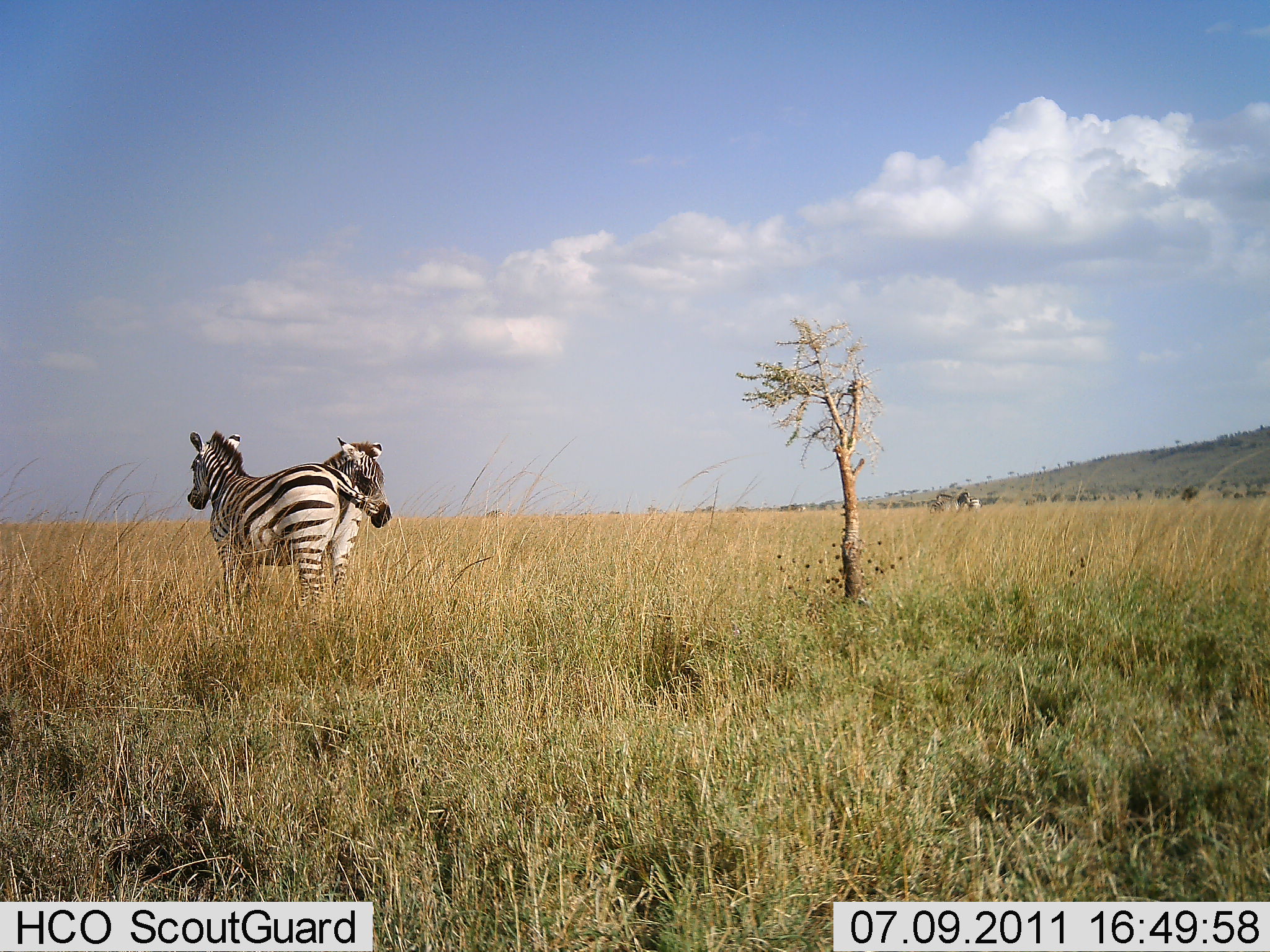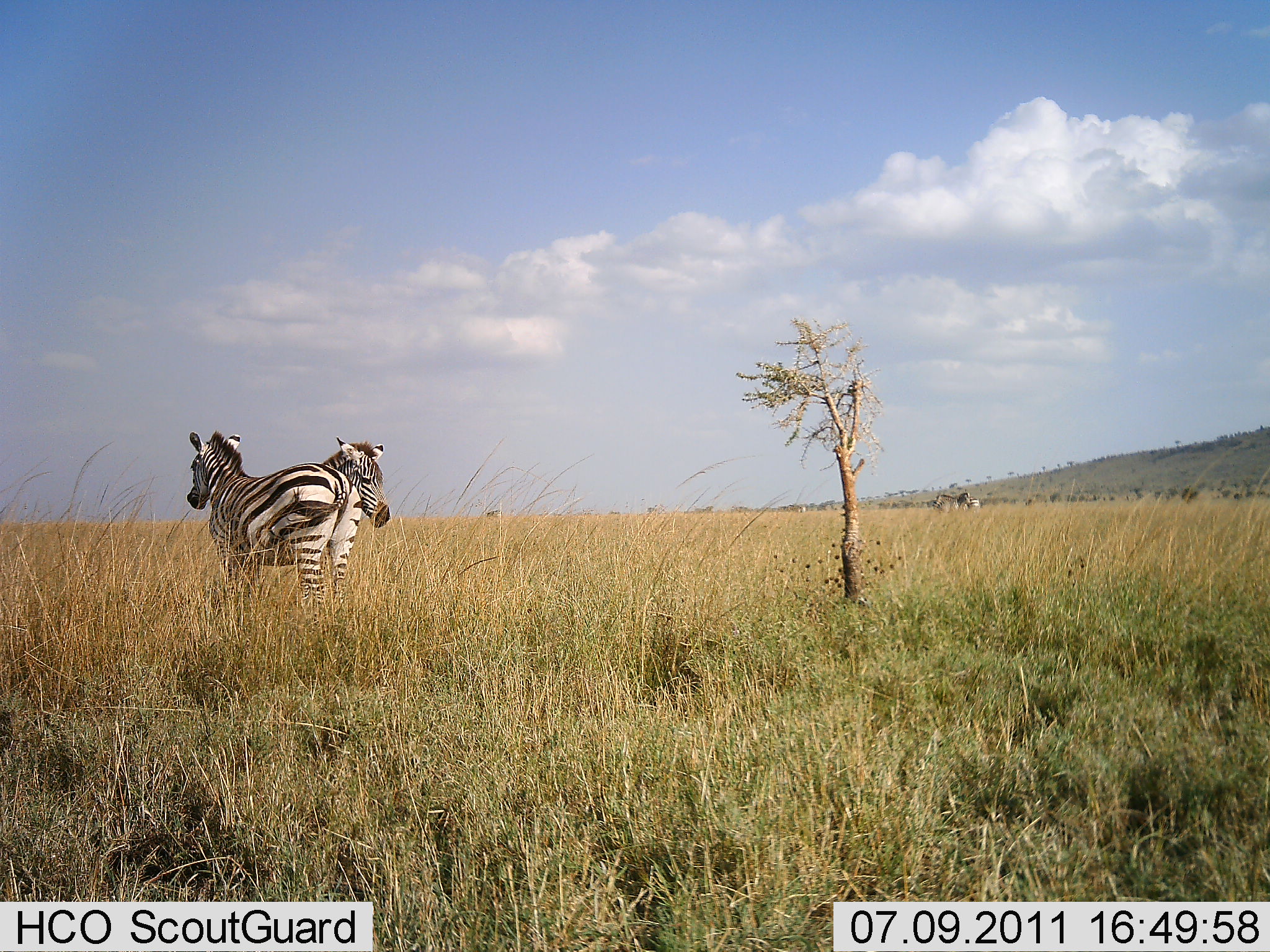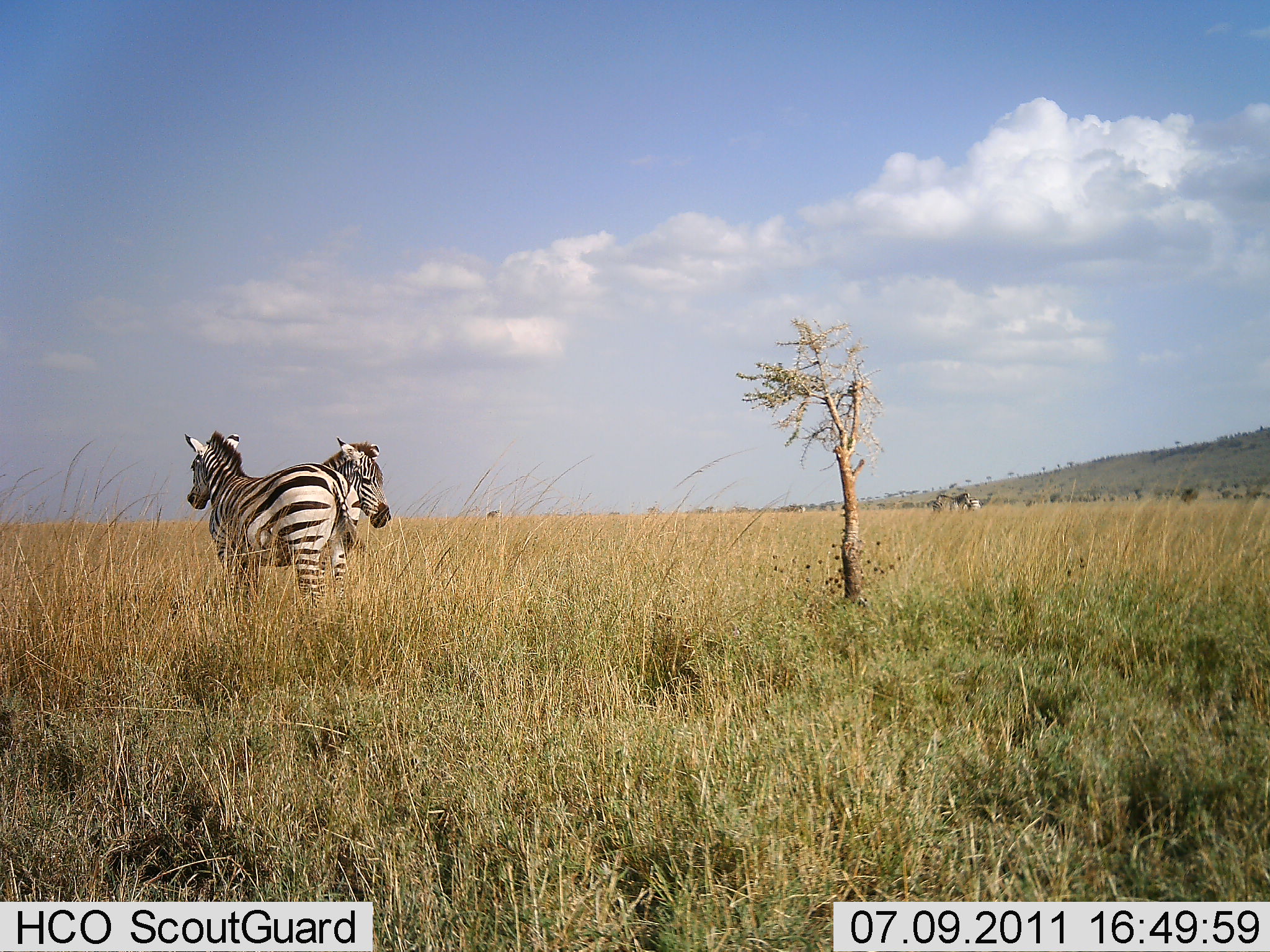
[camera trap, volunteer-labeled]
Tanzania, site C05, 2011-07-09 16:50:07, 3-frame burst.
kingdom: Animalia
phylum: Chordata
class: Mammalia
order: Perissodactyla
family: Equidae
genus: Equus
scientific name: Equus quagga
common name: plains zebra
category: zebra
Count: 2.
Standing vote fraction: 92%.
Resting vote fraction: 0%.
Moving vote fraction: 0%.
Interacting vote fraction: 23%.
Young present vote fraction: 0%.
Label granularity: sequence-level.